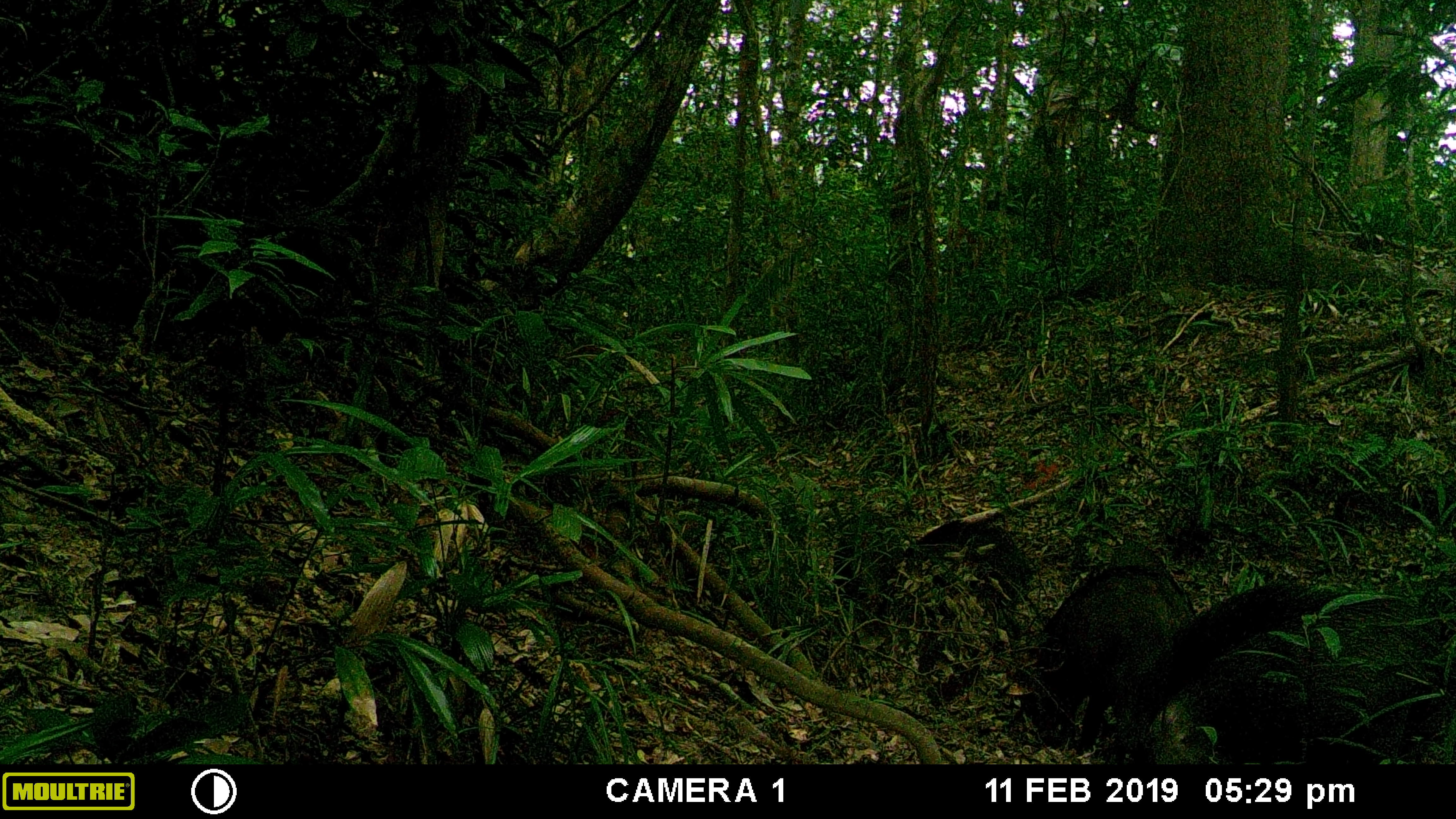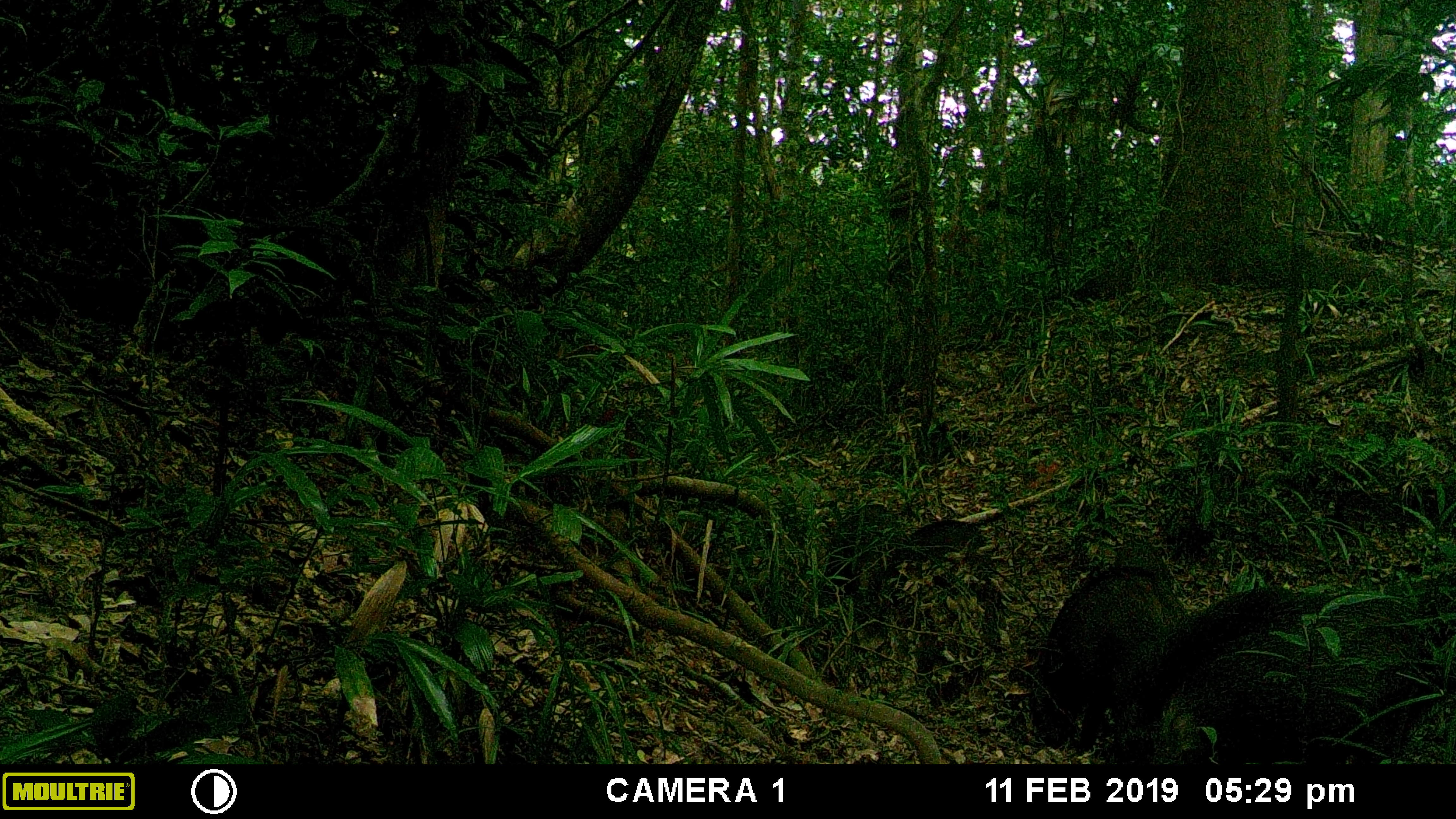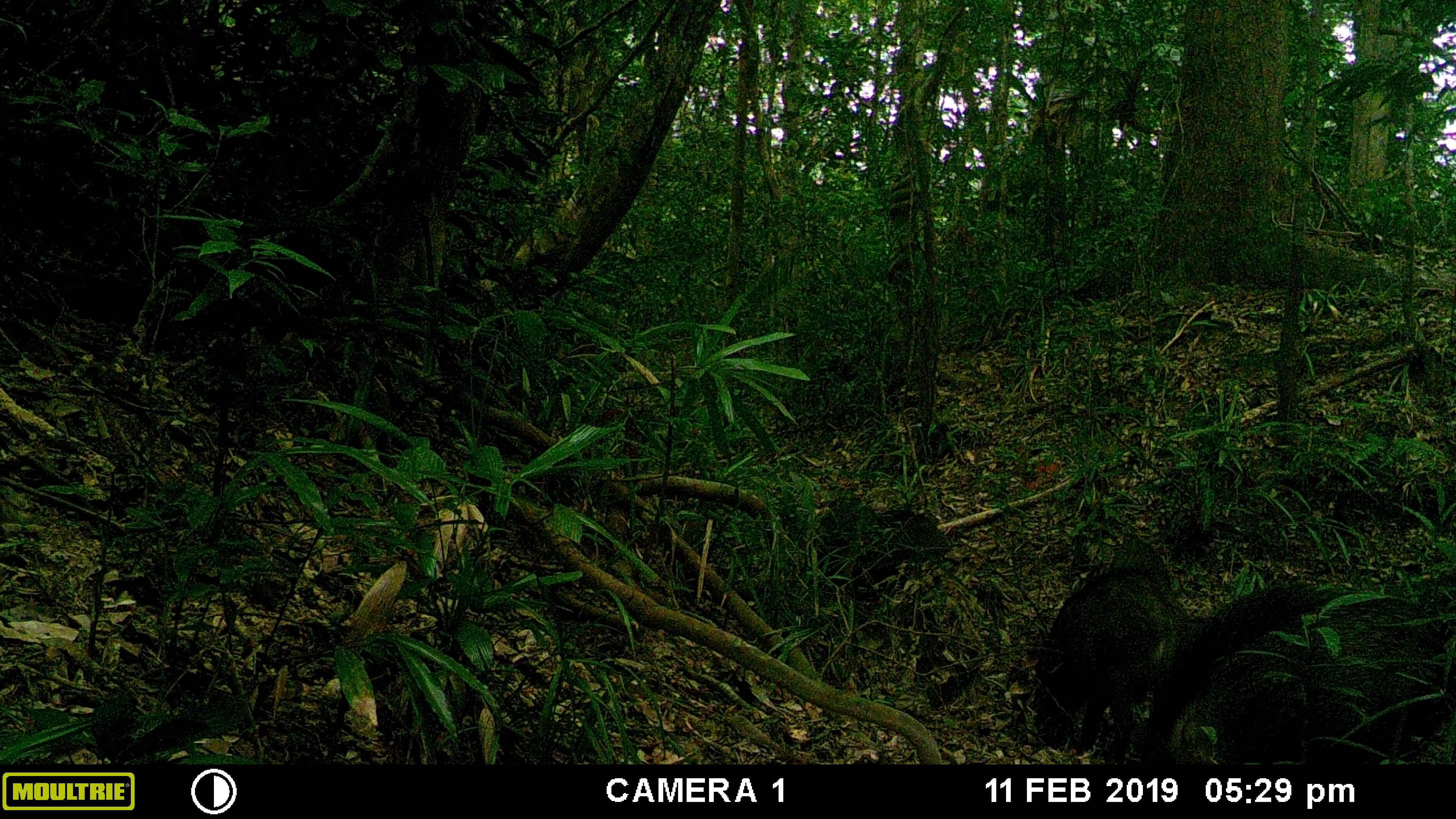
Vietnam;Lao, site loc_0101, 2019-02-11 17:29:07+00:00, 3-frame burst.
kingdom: Animalia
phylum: Chordata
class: Mammalia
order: Artiodactyla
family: Suidae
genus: Sus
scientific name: Sus scrofa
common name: eurasian wild pig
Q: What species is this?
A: Eurasian wild pig (Sus scrofa).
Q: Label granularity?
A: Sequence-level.